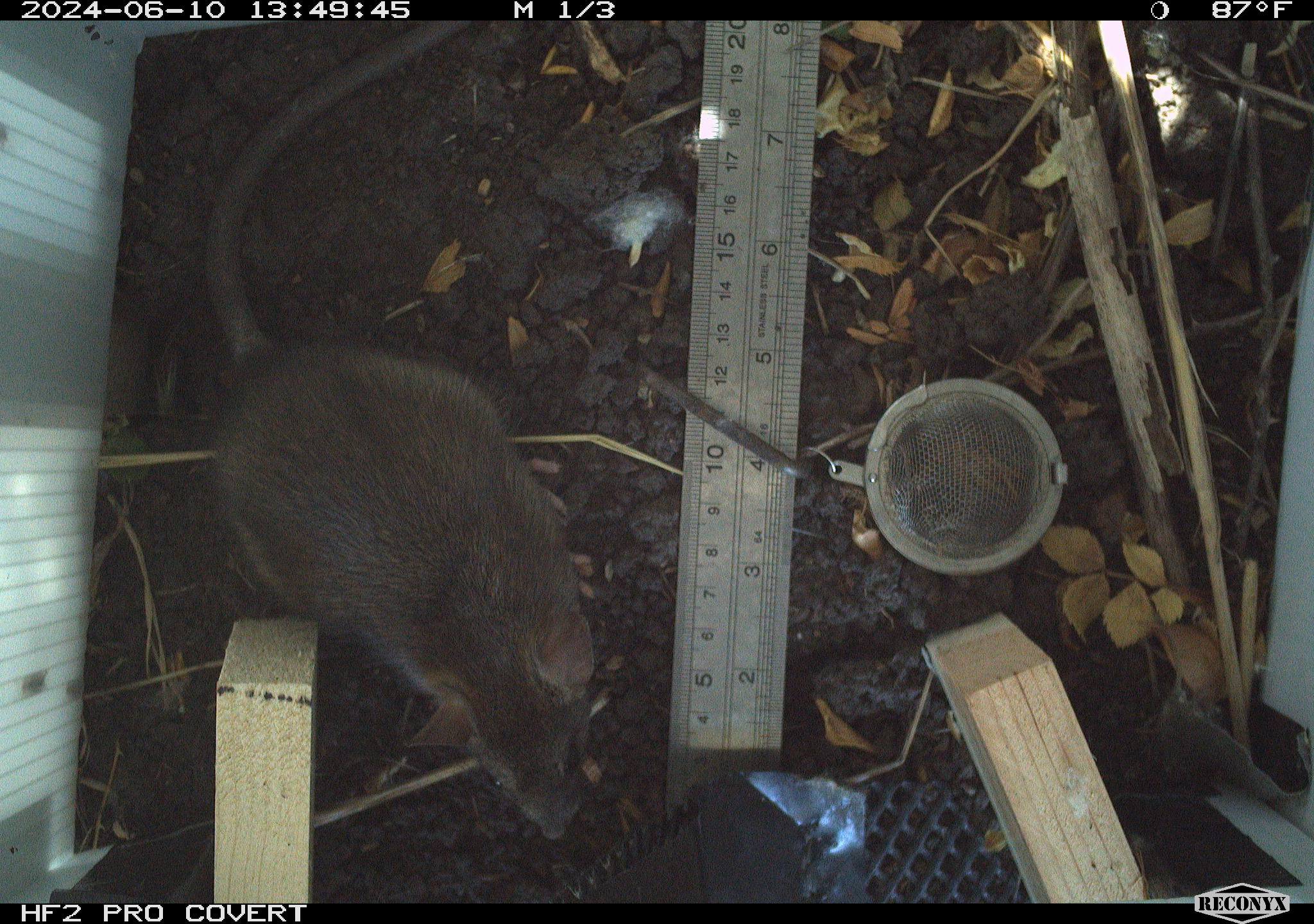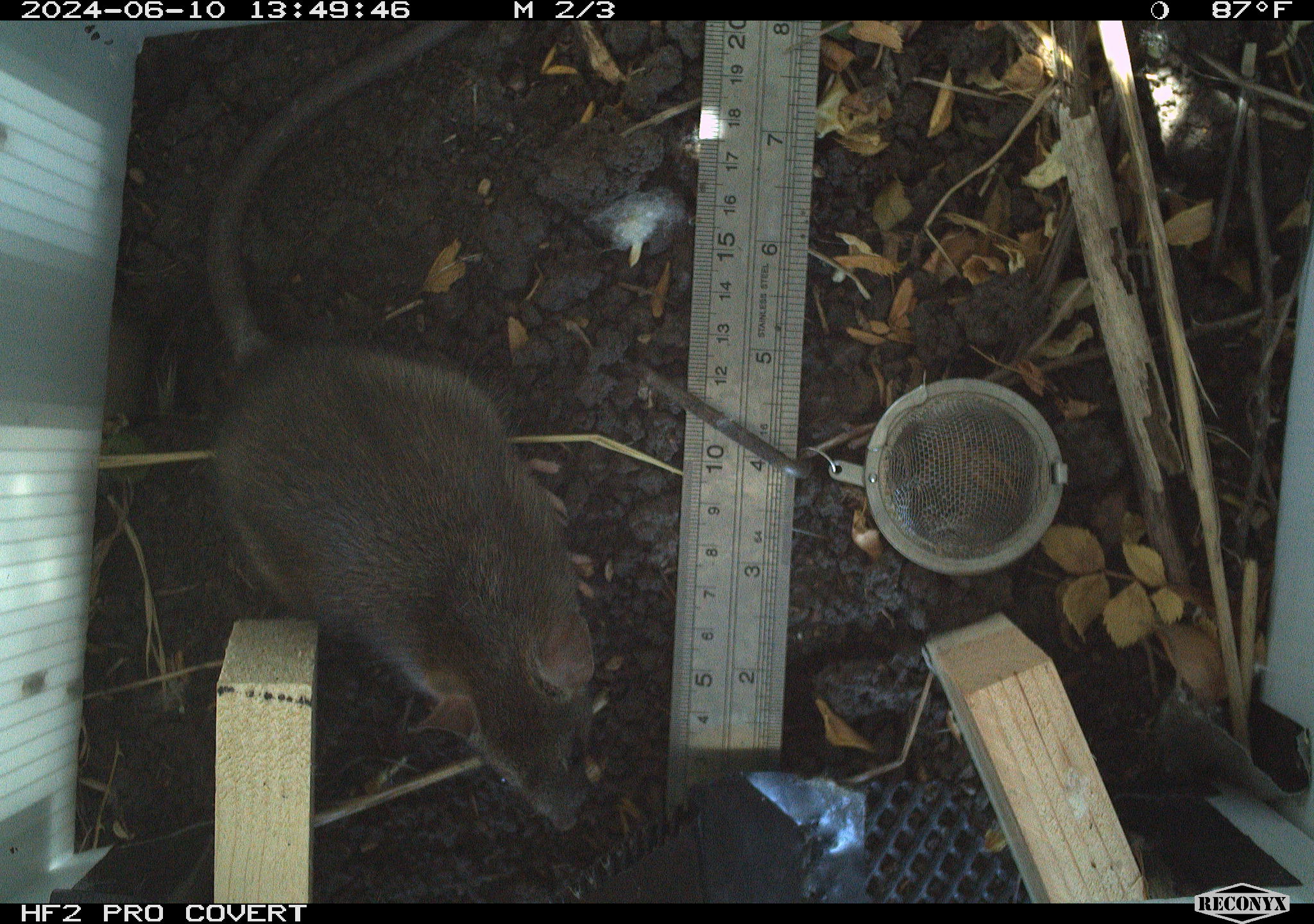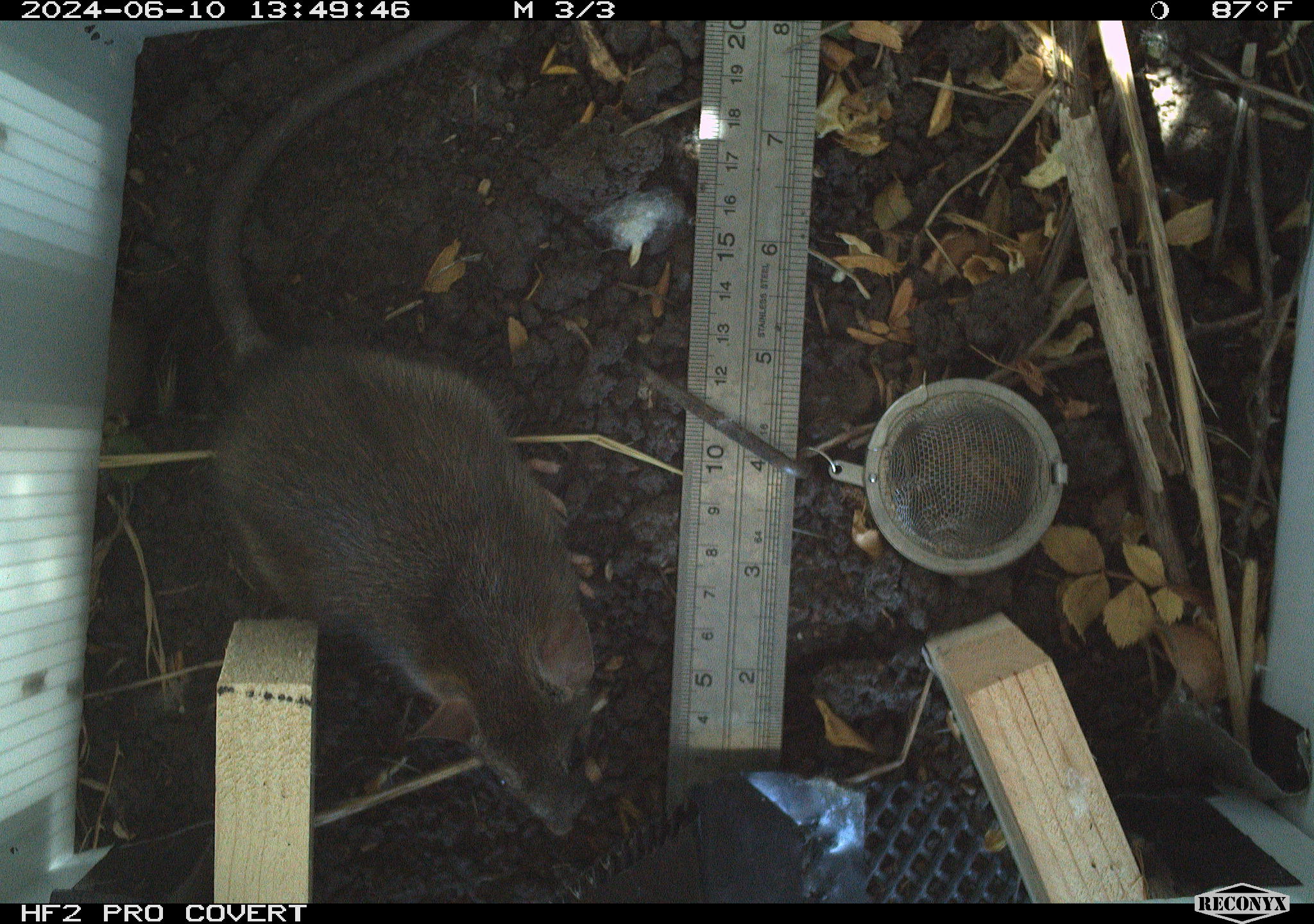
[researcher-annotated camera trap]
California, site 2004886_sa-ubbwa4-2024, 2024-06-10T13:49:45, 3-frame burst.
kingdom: Animalia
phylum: Chordata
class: Mammalia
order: Rodentia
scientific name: Rodentia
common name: woodrat or rat or mouse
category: woodrat or rat or mouse species